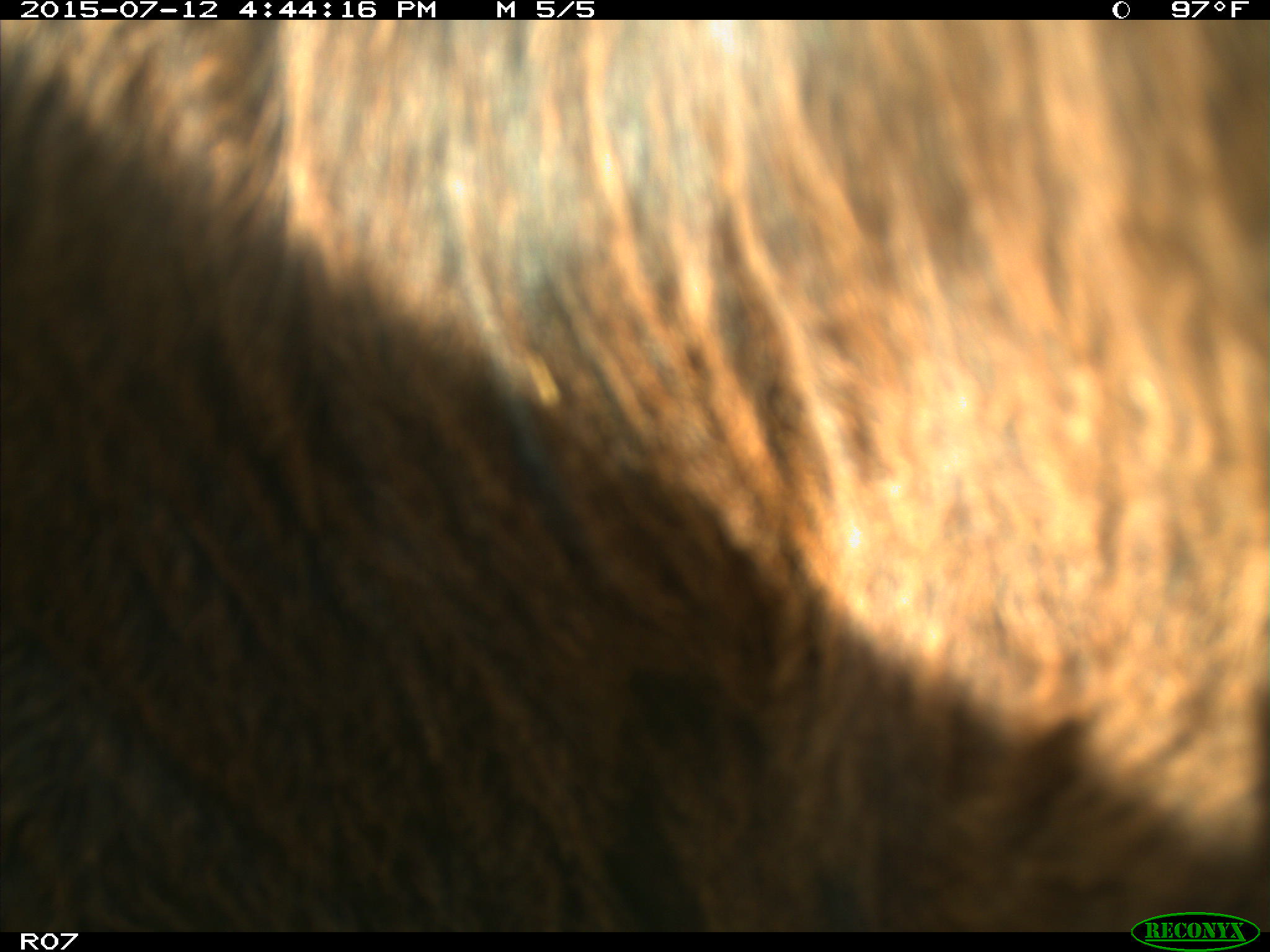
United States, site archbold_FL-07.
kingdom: Animalia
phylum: Chordata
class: Mammalia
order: Artiodactyla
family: Bovidae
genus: Bos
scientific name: Bos taurus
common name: domestic cow